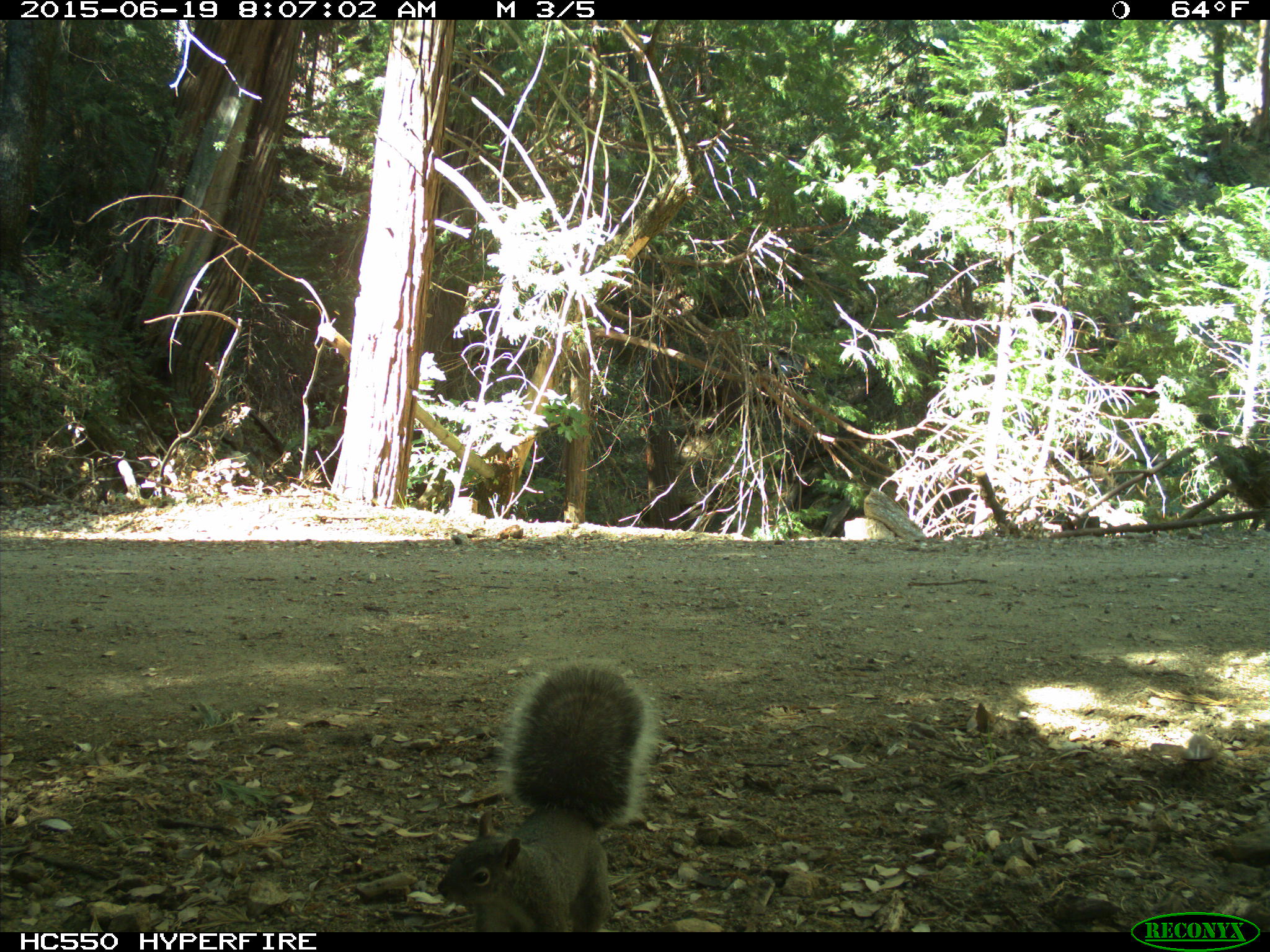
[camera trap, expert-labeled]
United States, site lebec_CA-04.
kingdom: Animalia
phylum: Chordata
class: Mammalia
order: Rodentia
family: Sciuridae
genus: Sciurus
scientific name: Sciurus carolinensis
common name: eastern gray squirrel